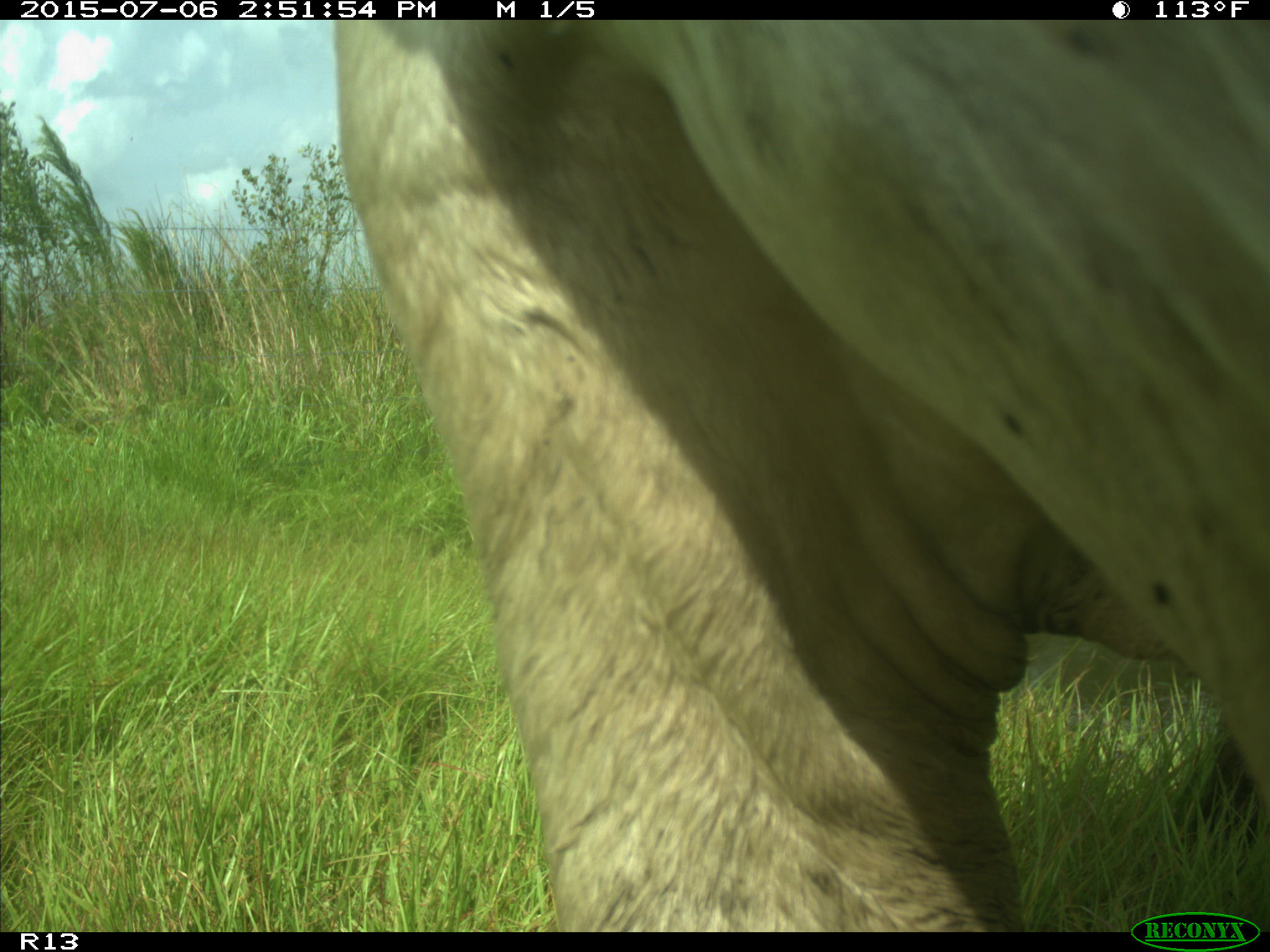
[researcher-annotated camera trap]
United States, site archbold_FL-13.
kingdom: Animalia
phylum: Chordata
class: Mammalia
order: Artiodactyla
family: Bovidae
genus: Bos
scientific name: Bos taurus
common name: domestic cow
Bos taurus (domestic cow).